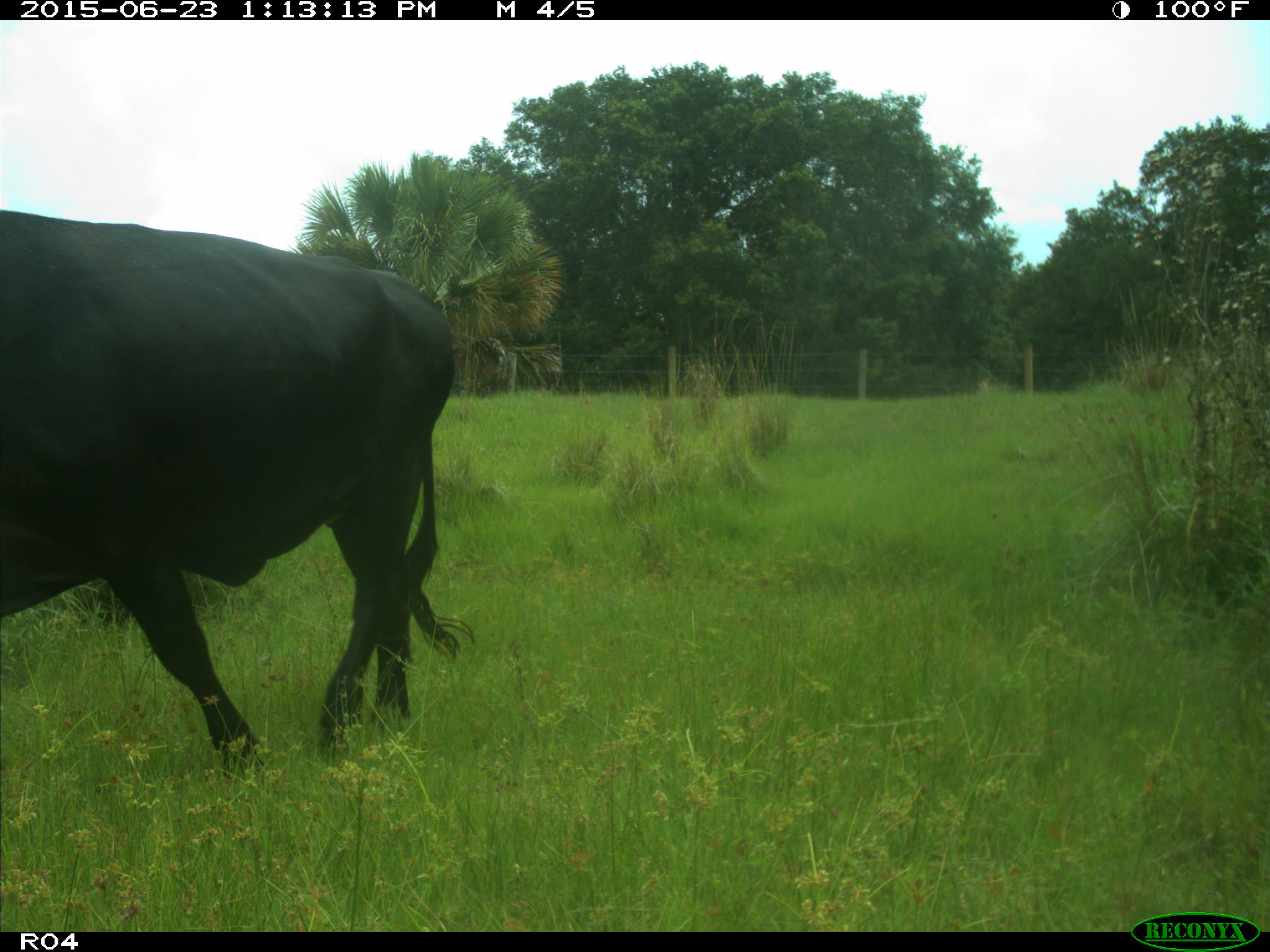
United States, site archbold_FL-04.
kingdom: Animalia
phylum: Chordata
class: Mammalia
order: Artiodactyla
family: Bovidae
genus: Bos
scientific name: Bos taurus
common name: domestic cow